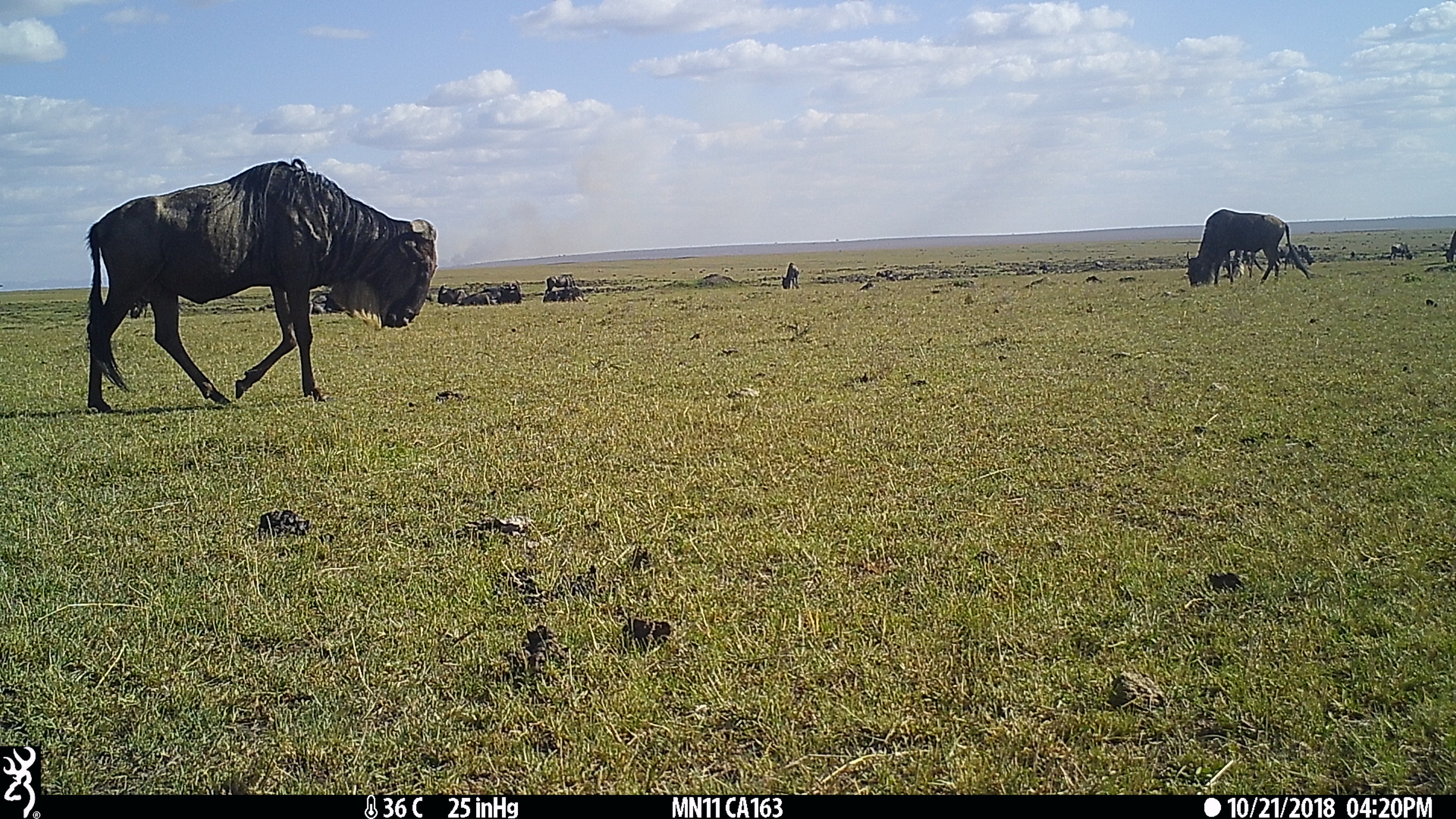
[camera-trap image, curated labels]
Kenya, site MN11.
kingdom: Animalia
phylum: Chordata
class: Mammalia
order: Artiodactyla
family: Bovidae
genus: Connochaetes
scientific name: Connochaetes taurinus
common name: blue wildebeest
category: wildebeest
Wildebeest (blue wildebeest) (Connochaetes taurinus).